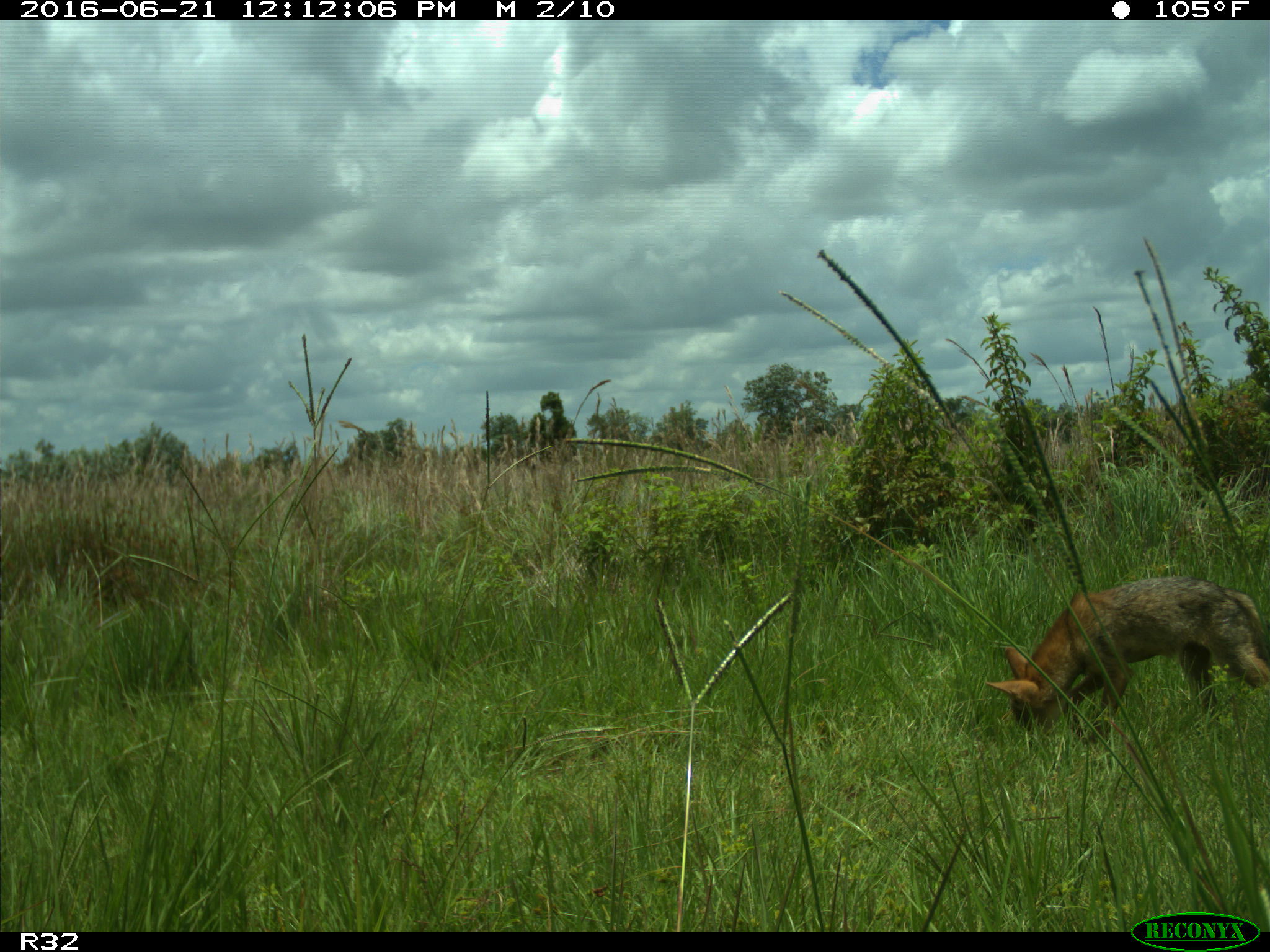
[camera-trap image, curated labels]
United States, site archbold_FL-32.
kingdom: Animalia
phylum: Chordata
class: Mammalia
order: Carnivora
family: Canidae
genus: Canis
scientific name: Canis latrans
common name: coyote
Canis latrans (coyote).